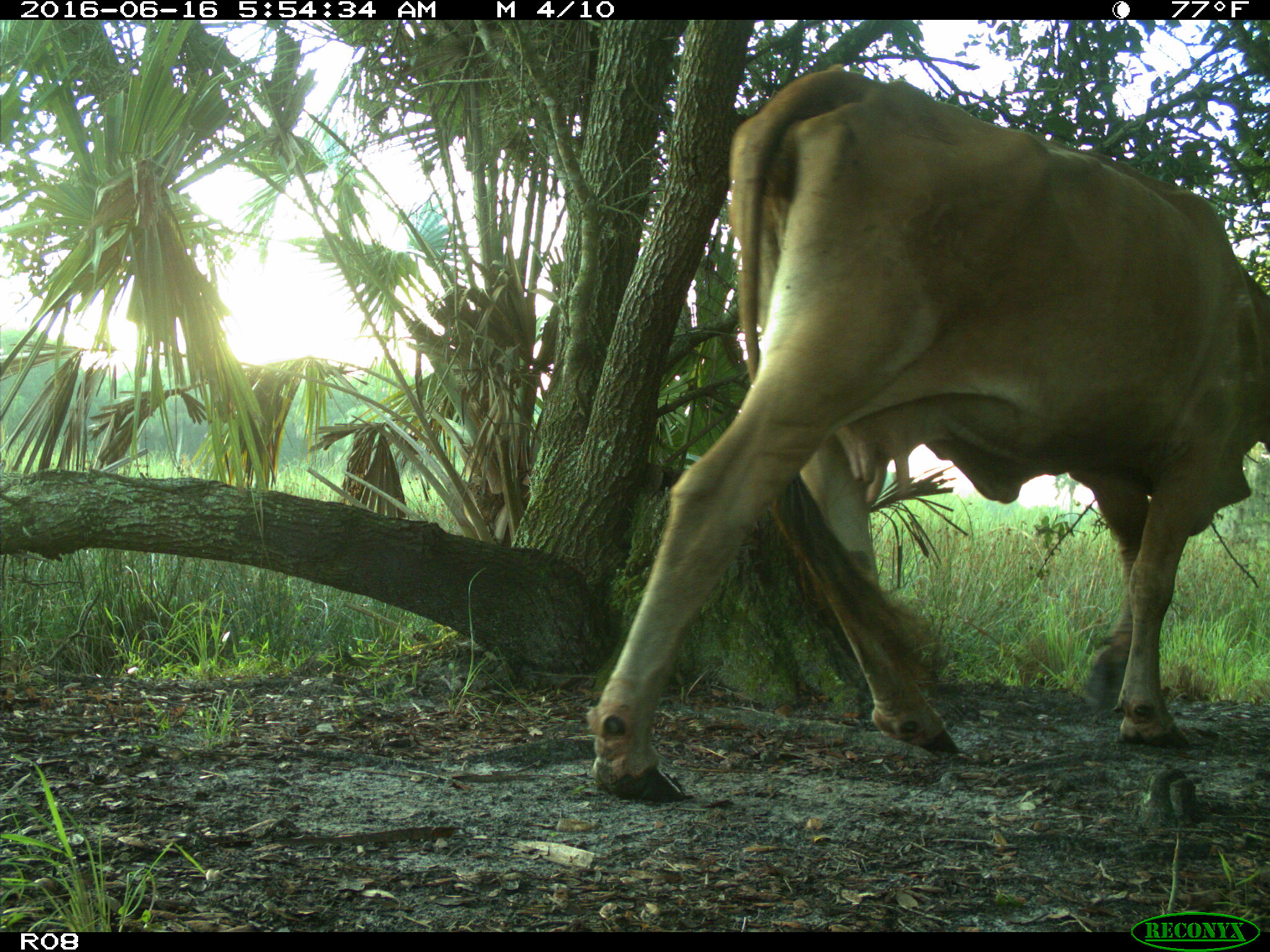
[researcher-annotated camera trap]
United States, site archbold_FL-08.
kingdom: Animalia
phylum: Chordata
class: Mammalia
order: Artiodactyla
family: Bovidae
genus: Bos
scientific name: Bos taurus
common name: domestic cow